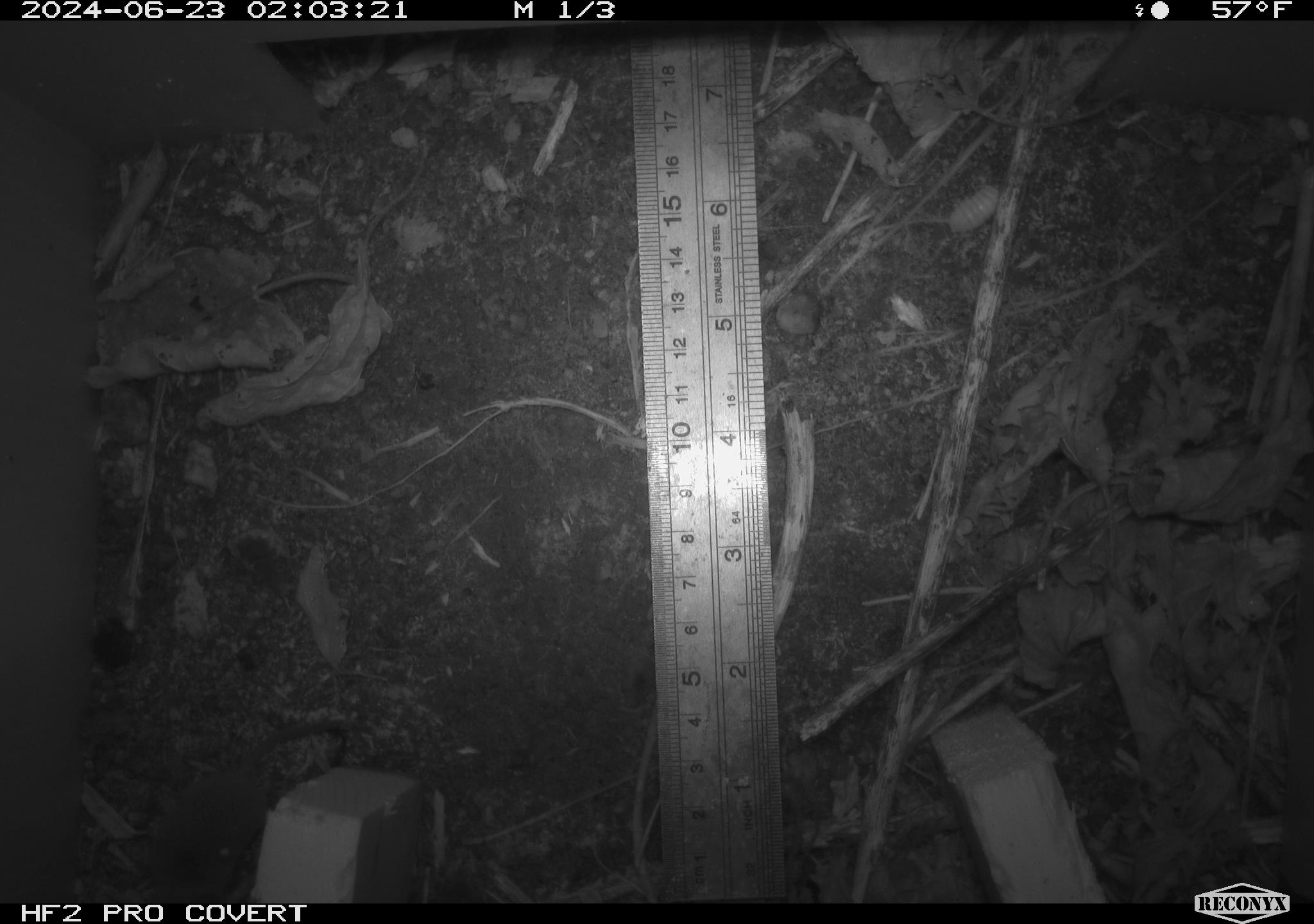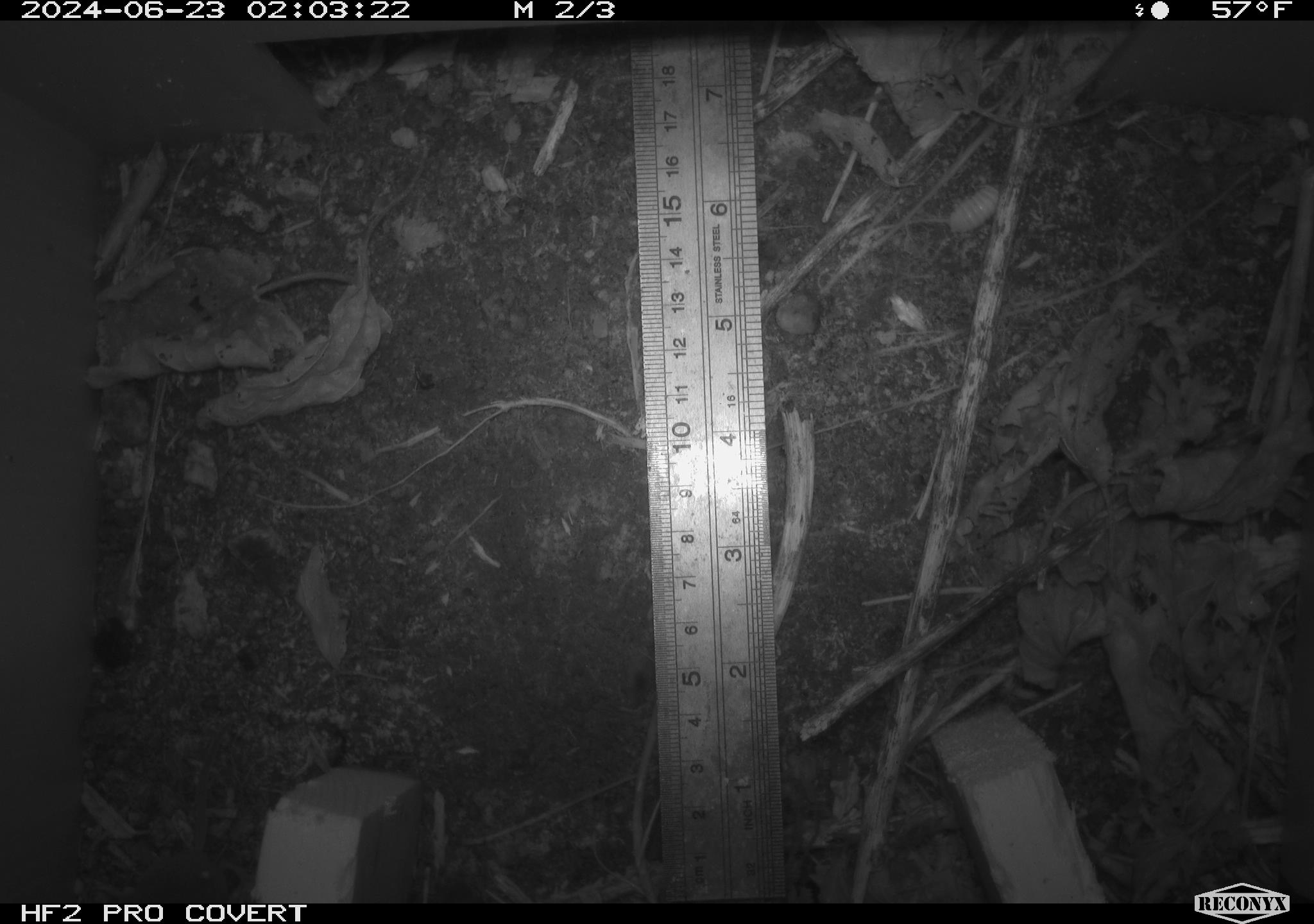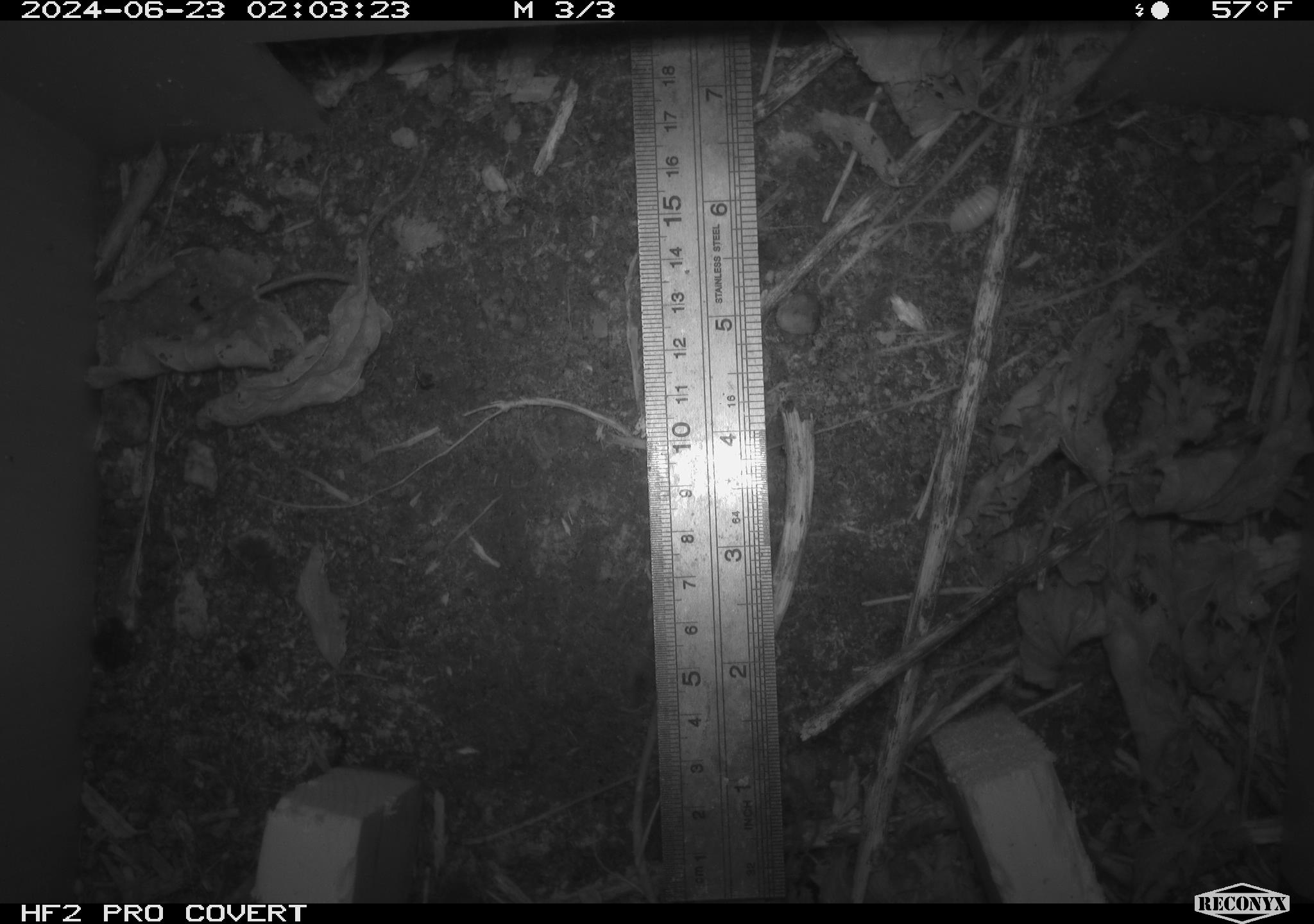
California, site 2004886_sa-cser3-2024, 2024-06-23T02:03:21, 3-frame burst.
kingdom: Animalia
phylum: Chordata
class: Mammalia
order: Eulipotyphla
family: Soricidae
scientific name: Soricidae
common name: shrews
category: soricidae family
Soricidae family (shrews) (Soricidae).